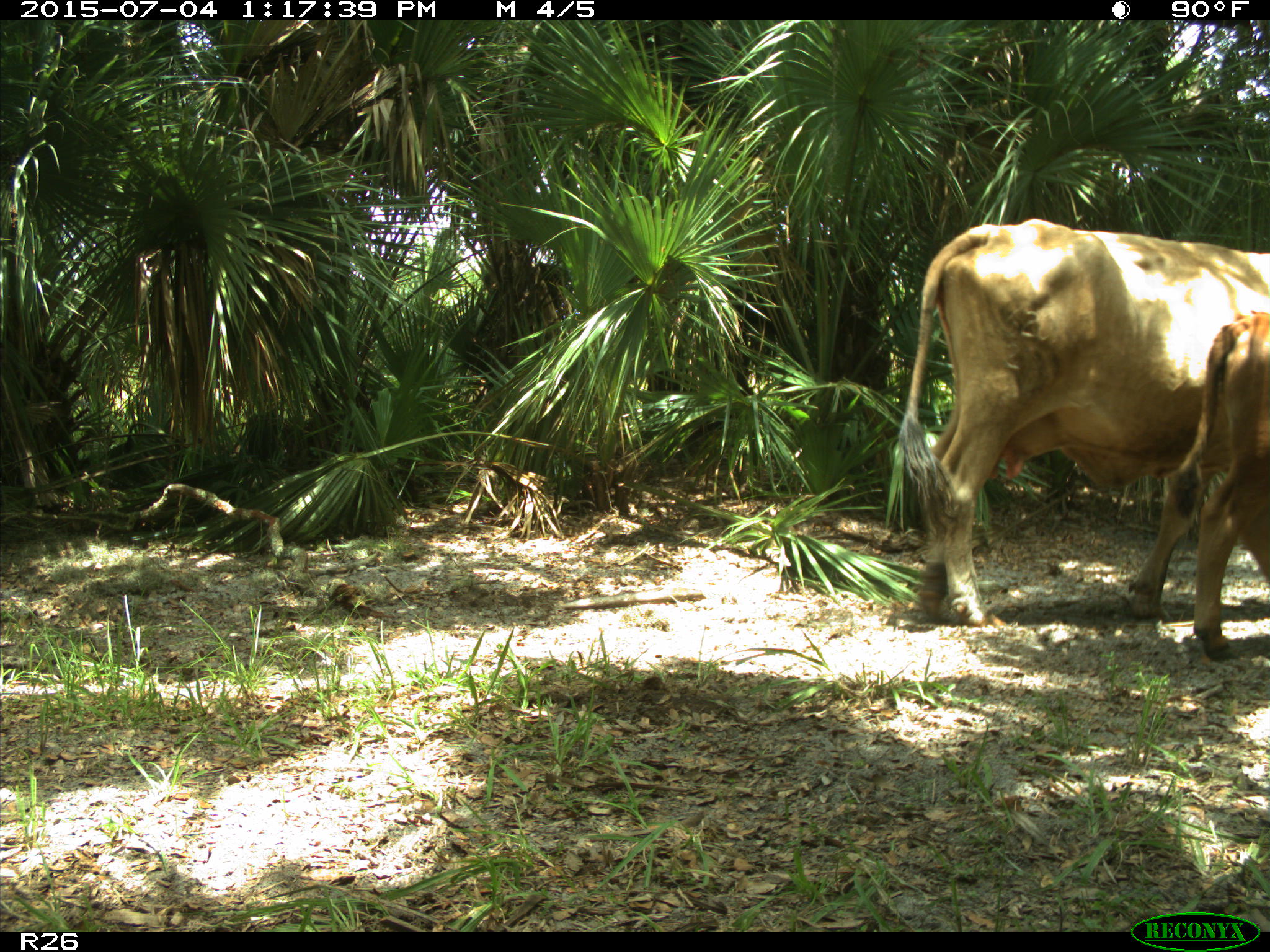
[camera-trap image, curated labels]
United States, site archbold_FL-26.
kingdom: Animalia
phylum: Chordata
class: Mammalia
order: Artiodactyla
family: Bovidae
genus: Bos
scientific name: Bos taurus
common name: domestic cow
Bos taurus (domestic cow).